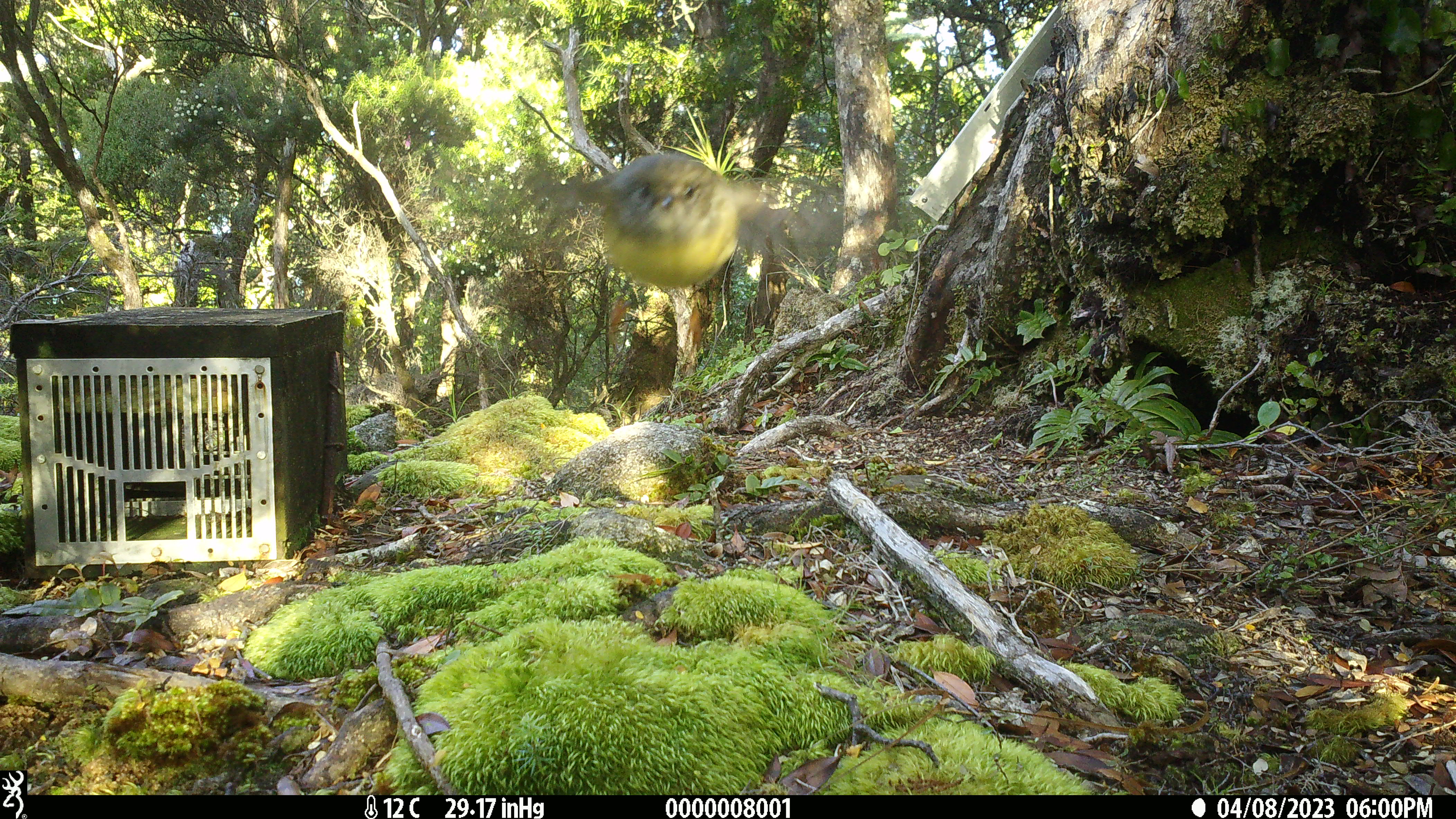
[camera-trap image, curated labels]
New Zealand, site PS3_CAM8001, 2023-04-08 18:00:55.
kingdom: Animalia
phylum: Chordata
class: Aves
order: Passeriformes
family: Petroicidae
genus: Petroica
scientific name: Petroica macrocephala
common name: tomtit